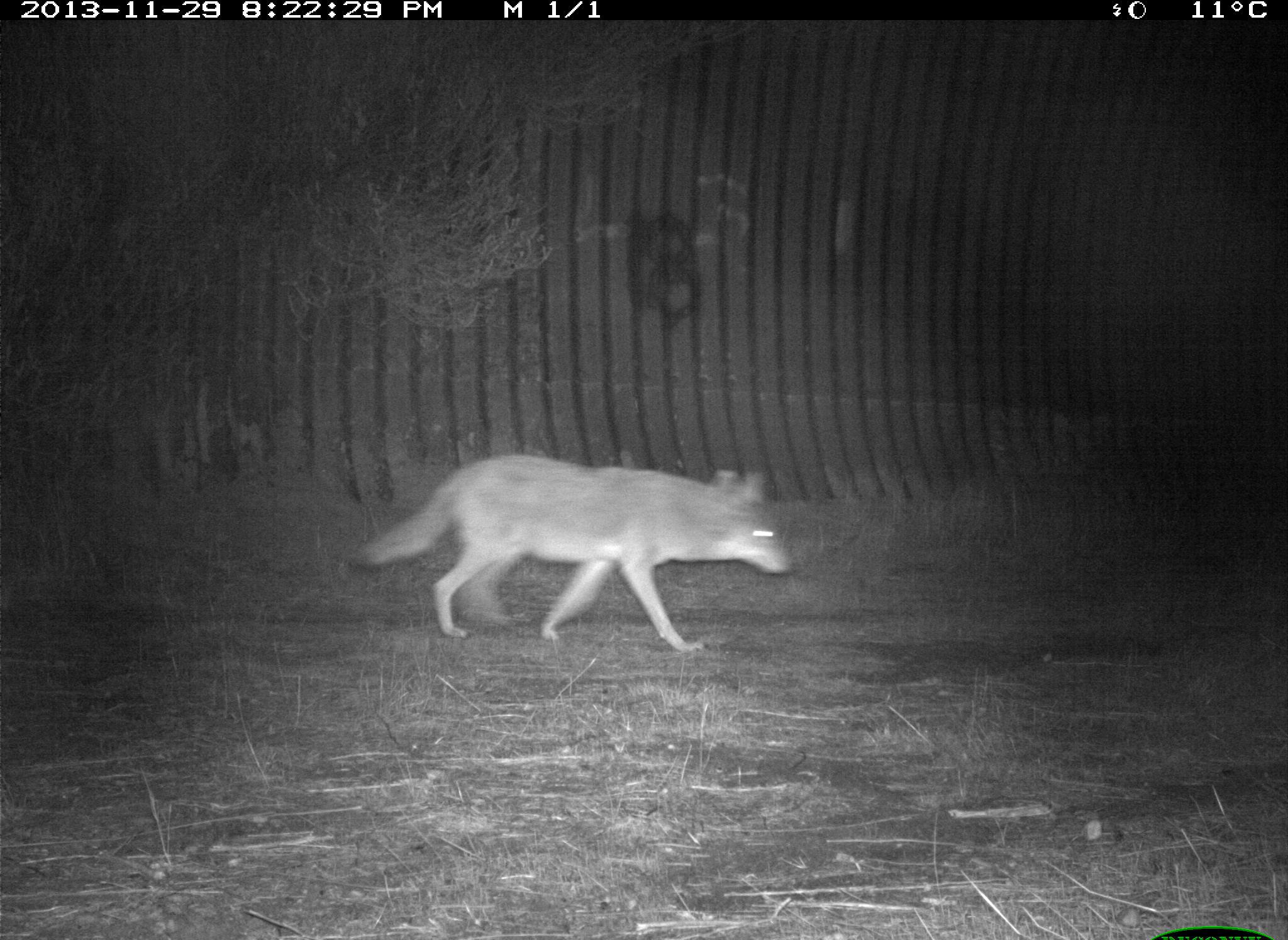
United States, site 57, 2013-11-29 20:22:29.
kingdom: Animalia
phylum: Chordata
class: Mammalia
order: Carnivora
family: Canidae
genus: Canis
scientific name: Canis latrans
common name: coyote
Coyote (Canis latrans).